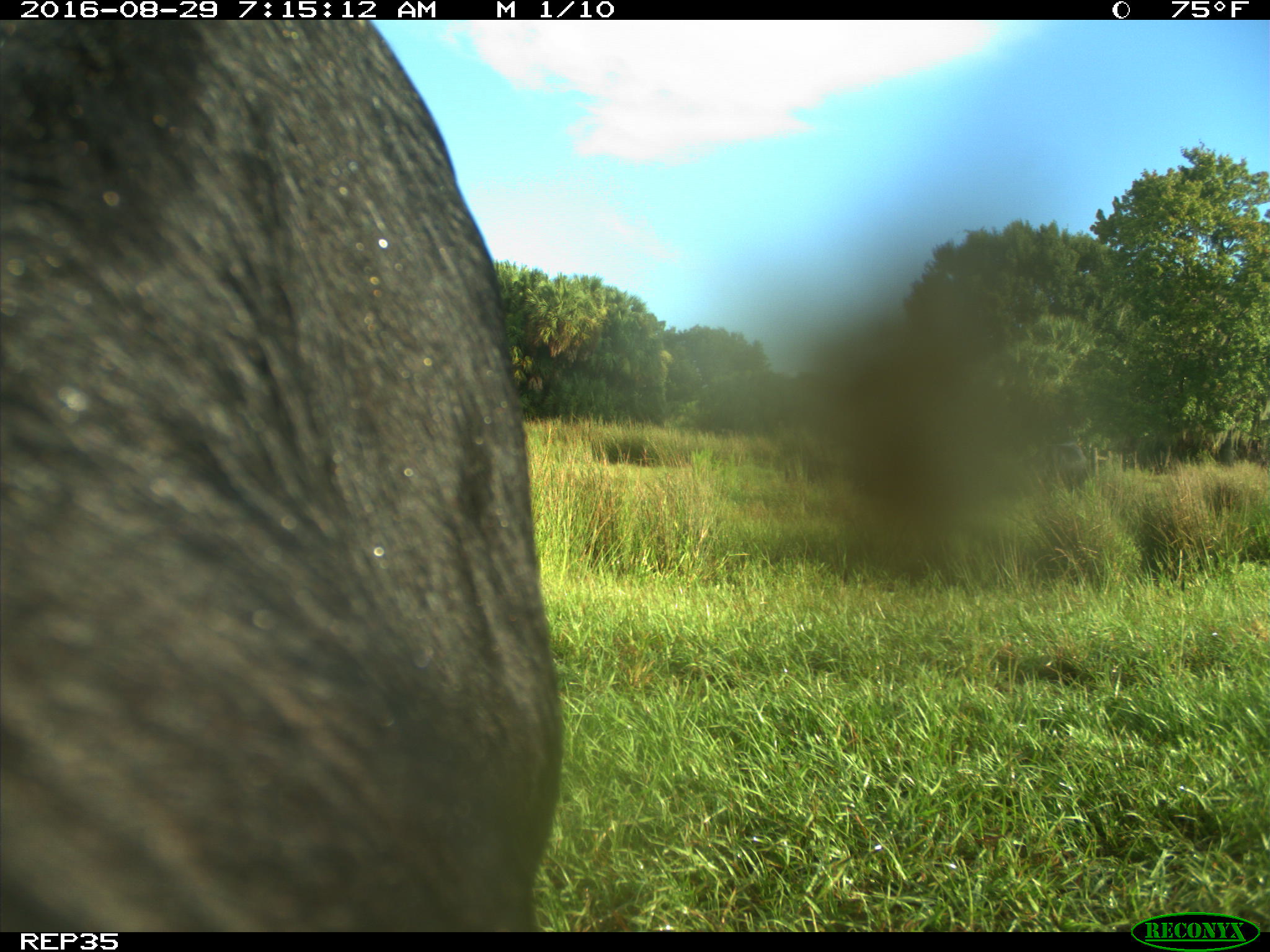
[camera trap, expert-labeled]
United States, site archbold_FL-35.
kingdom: Animalia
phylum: Chordata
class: Mammalia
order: Artiodactyla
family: Bovidae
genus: Bos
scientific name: Bos taurus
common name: domestic cow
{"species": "Bos taurus (domestic cow)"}